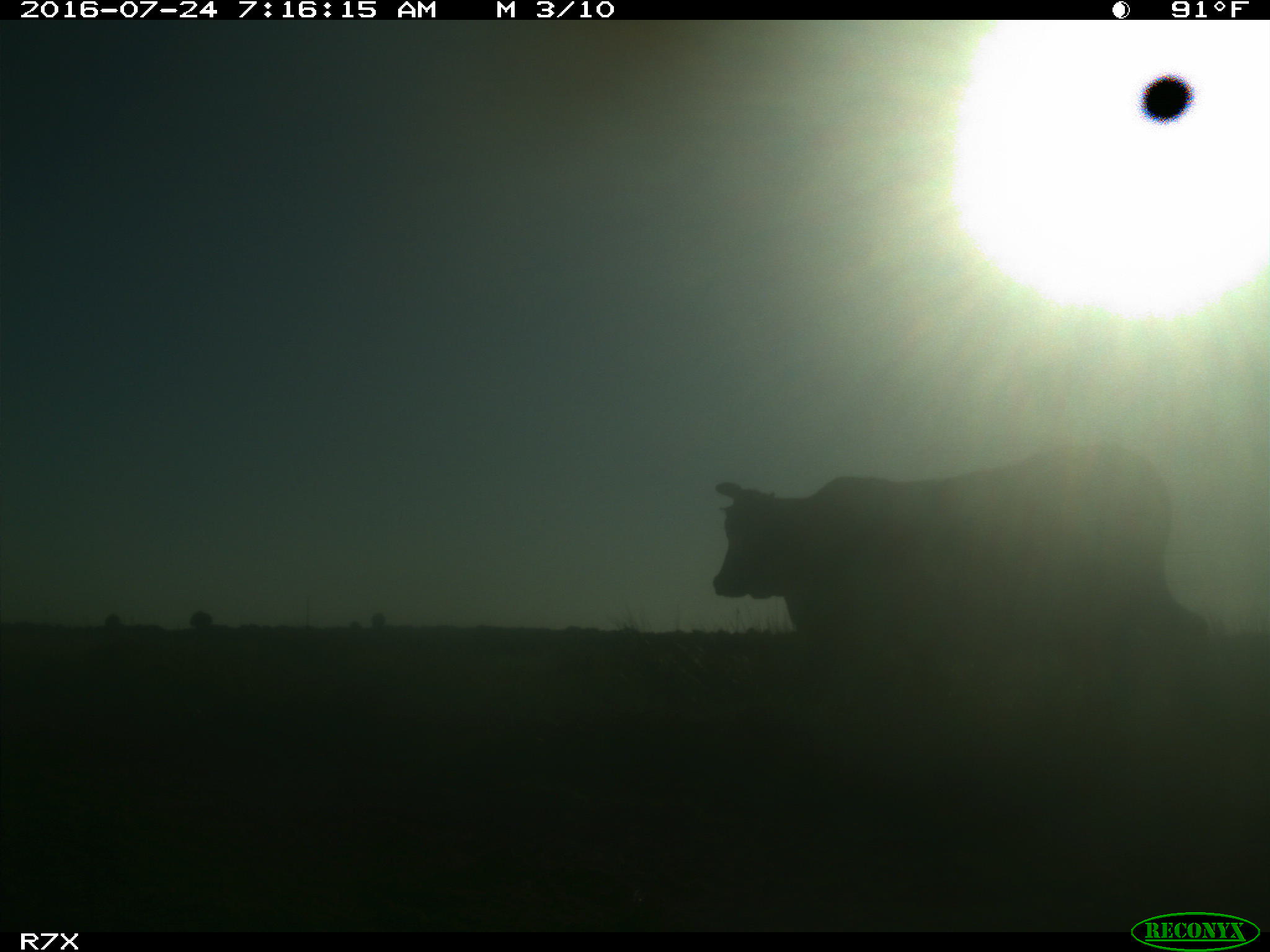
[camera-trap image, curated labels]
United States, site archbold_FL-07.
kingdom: Animalia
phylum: Chordata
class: Mammalia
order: Artiodactyla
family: Bovidae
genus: Bos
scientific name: Bos taurus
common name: domestic cow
Bos taurus (domestic cow).